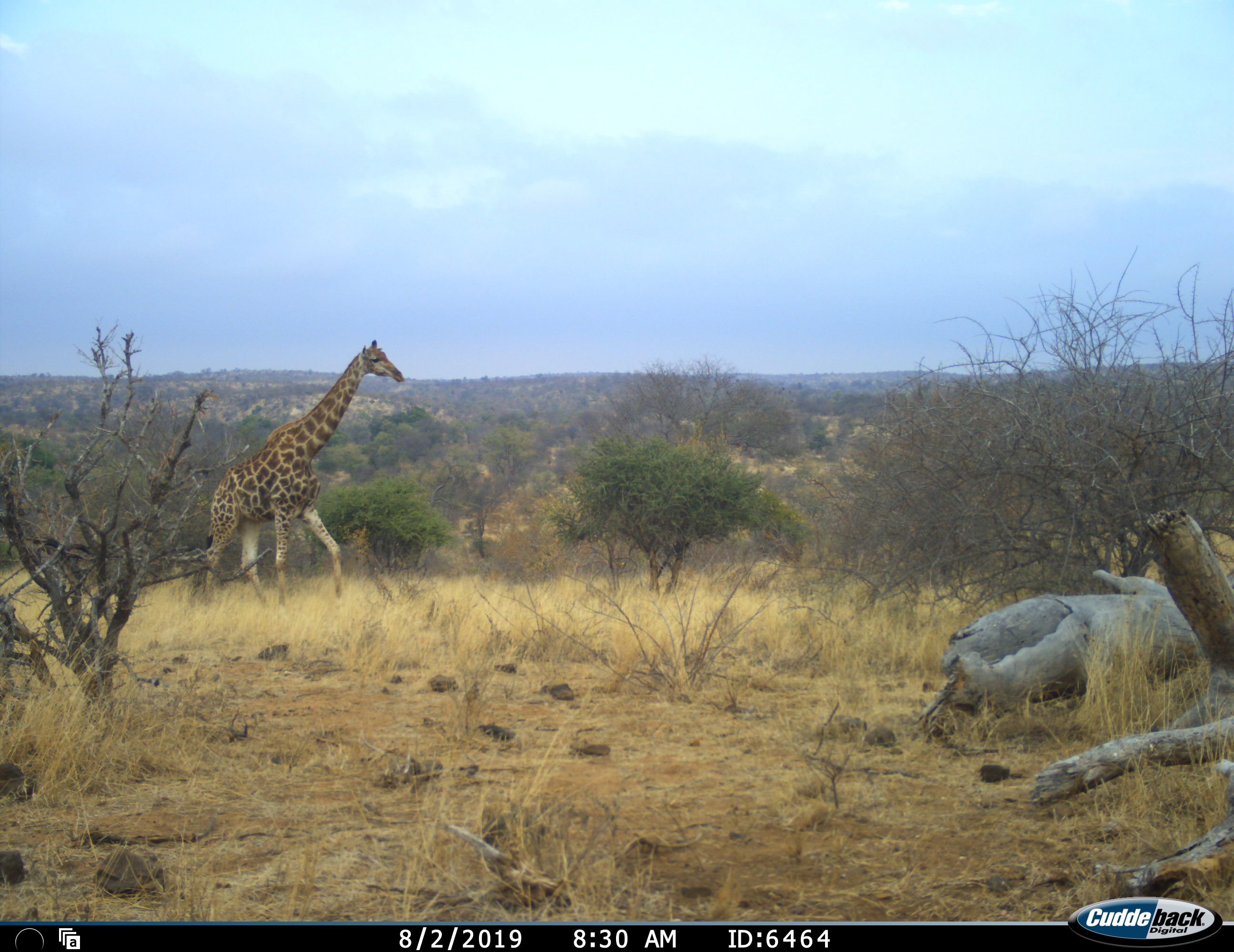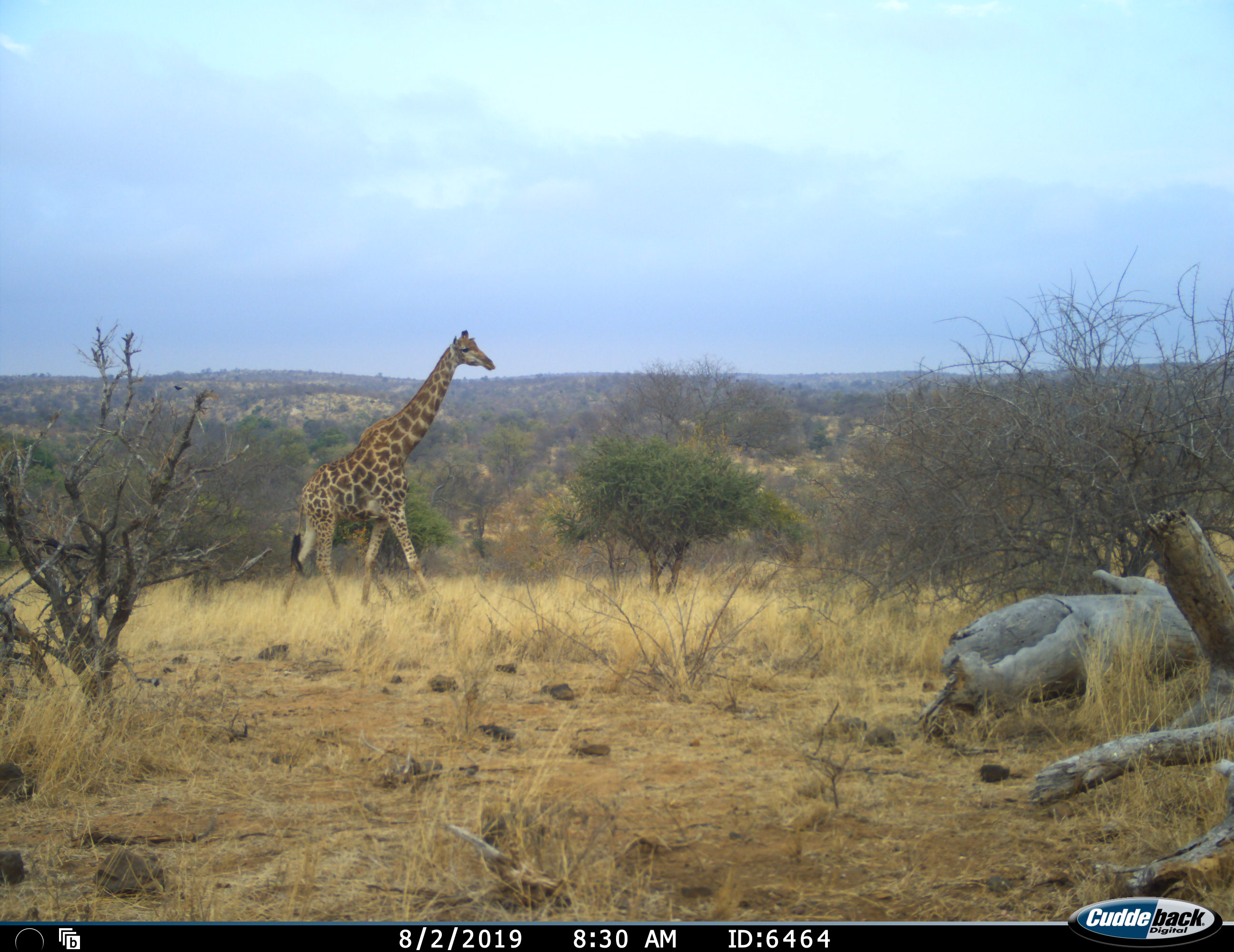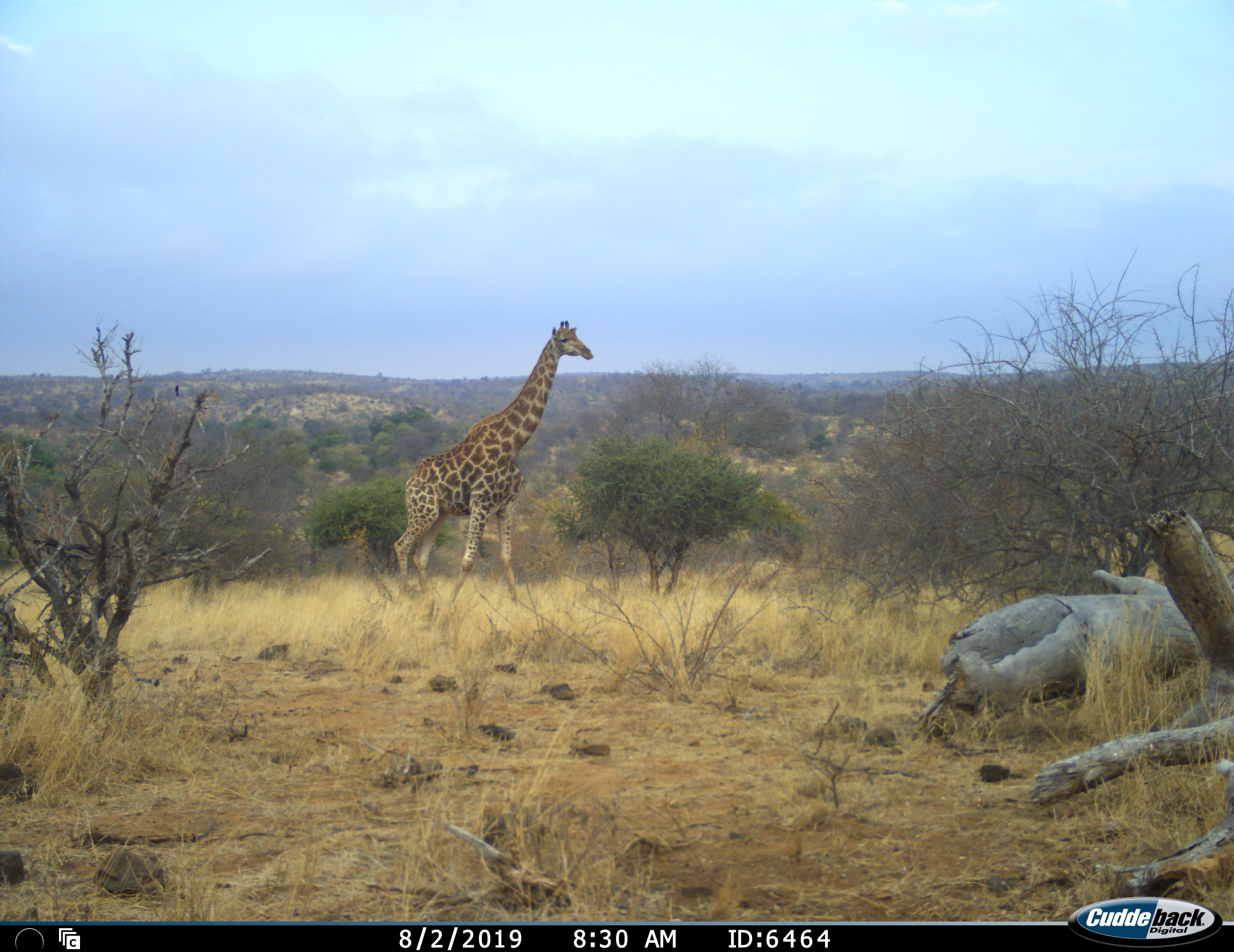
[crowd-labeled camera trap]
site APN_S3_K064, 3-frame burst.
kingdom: Animalia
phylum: Chordata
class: Mammalia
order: Artiodactyla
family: Giraffidae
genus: Giraffa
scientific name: Giraffa camelopardalis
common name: giraffe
Giraffe (Giraffa camelopardalis), count 1. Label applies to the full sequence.